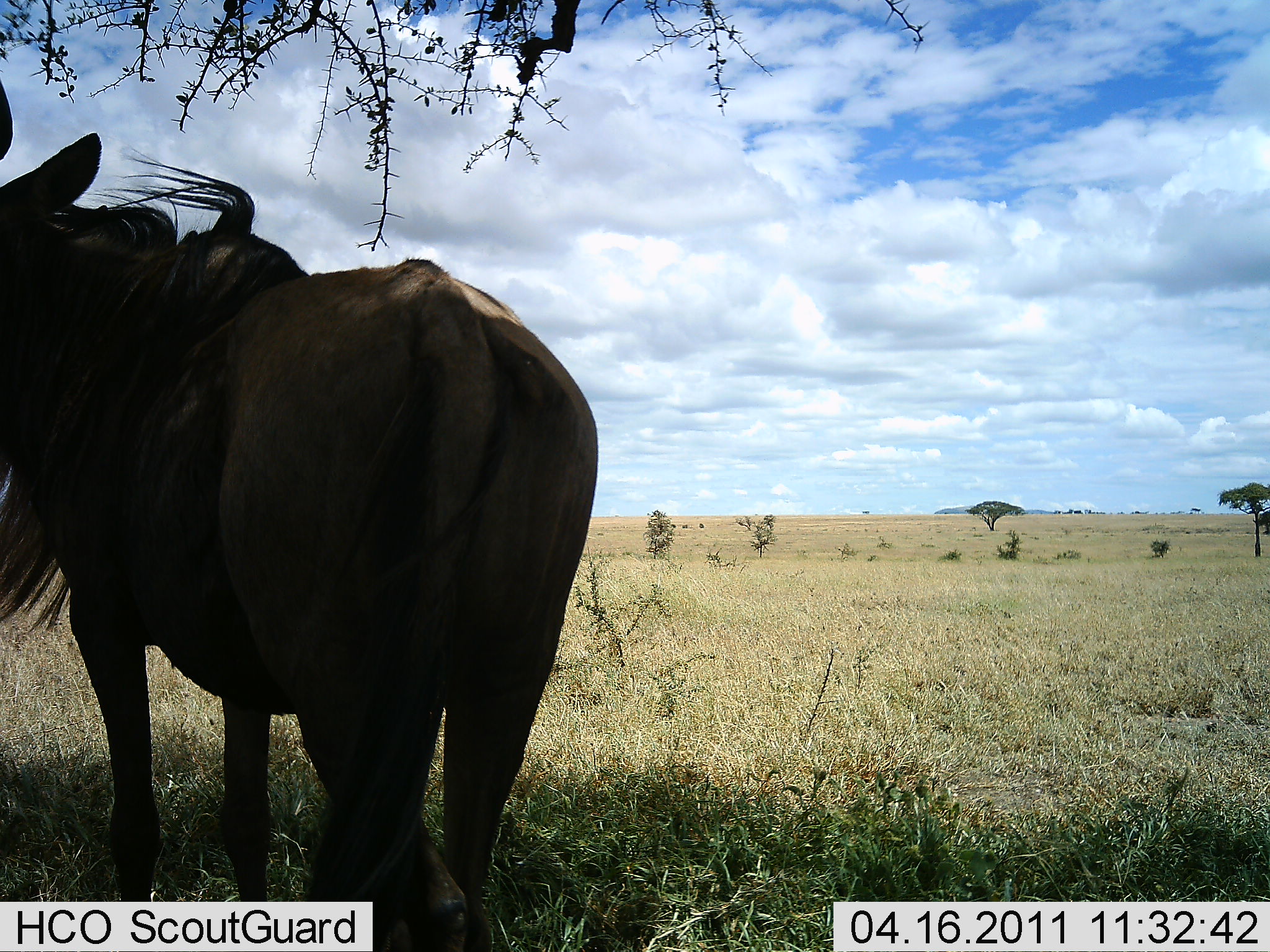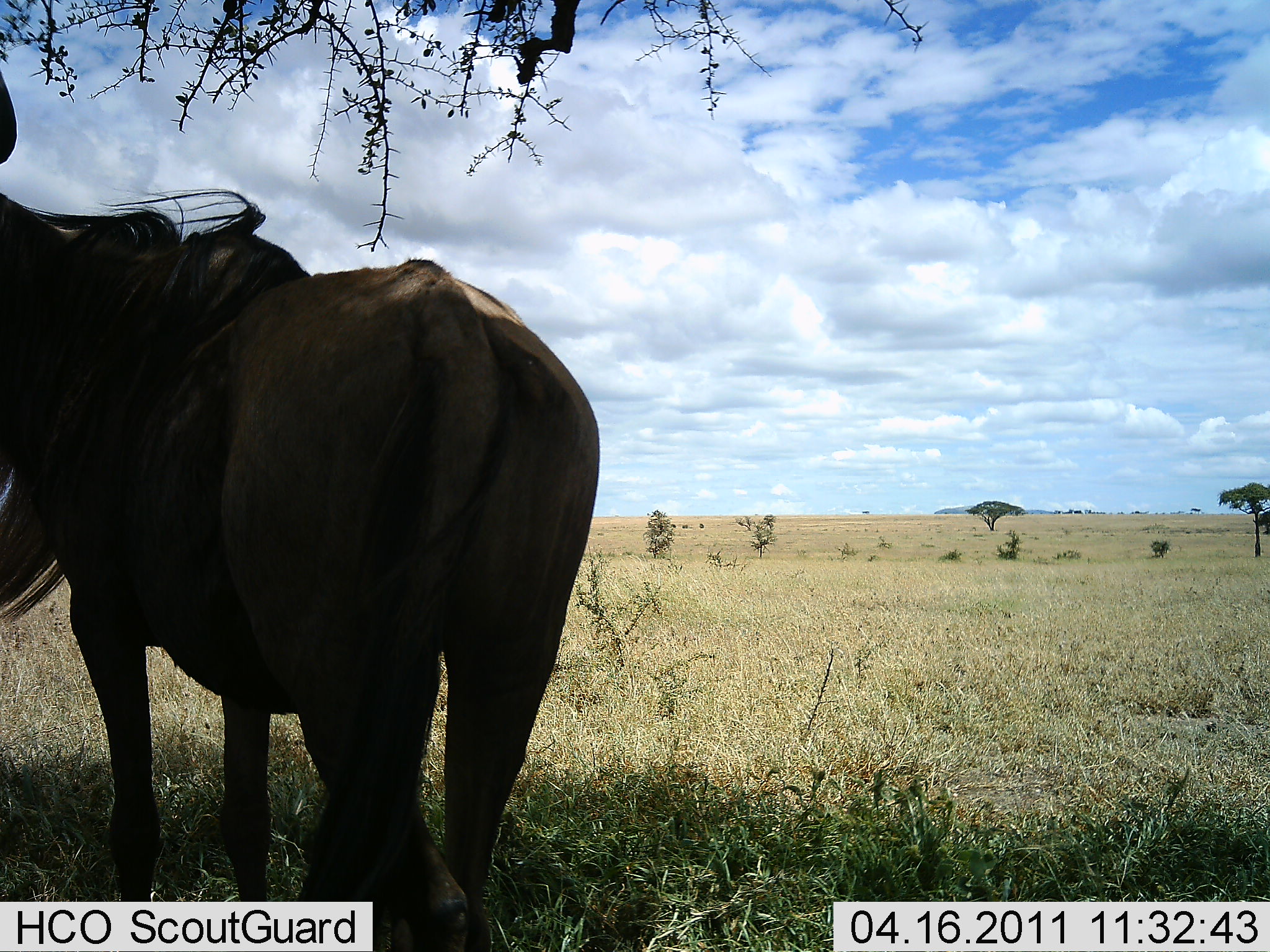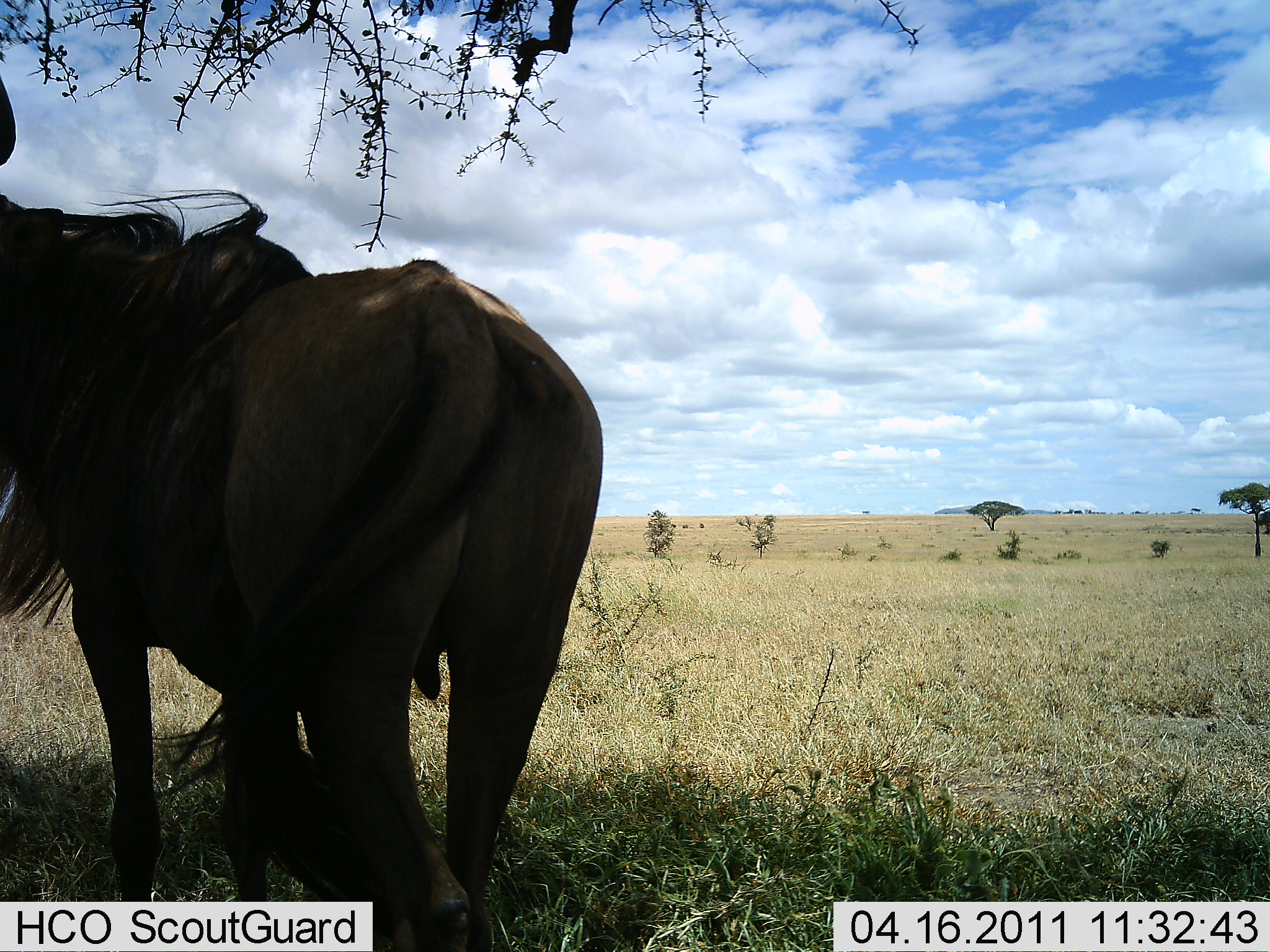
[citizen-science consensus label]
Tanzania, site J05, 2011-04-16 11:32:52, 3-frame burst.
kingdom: Animalia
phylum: Chordata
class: Mammalia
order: Artiodactyla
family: Bovidae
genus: Connochaetes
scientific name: Connochaetes taurinus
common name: blue wildebeest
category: wildebeest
Wildebeest (blue wildebeest) (Connochaetes taurinus), count 1. Behavior (volunteer vote fractions): standing 100%, resting 0%, moving 0%, interacting 0%. Young present (vote fraction): 0%. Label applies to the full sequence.